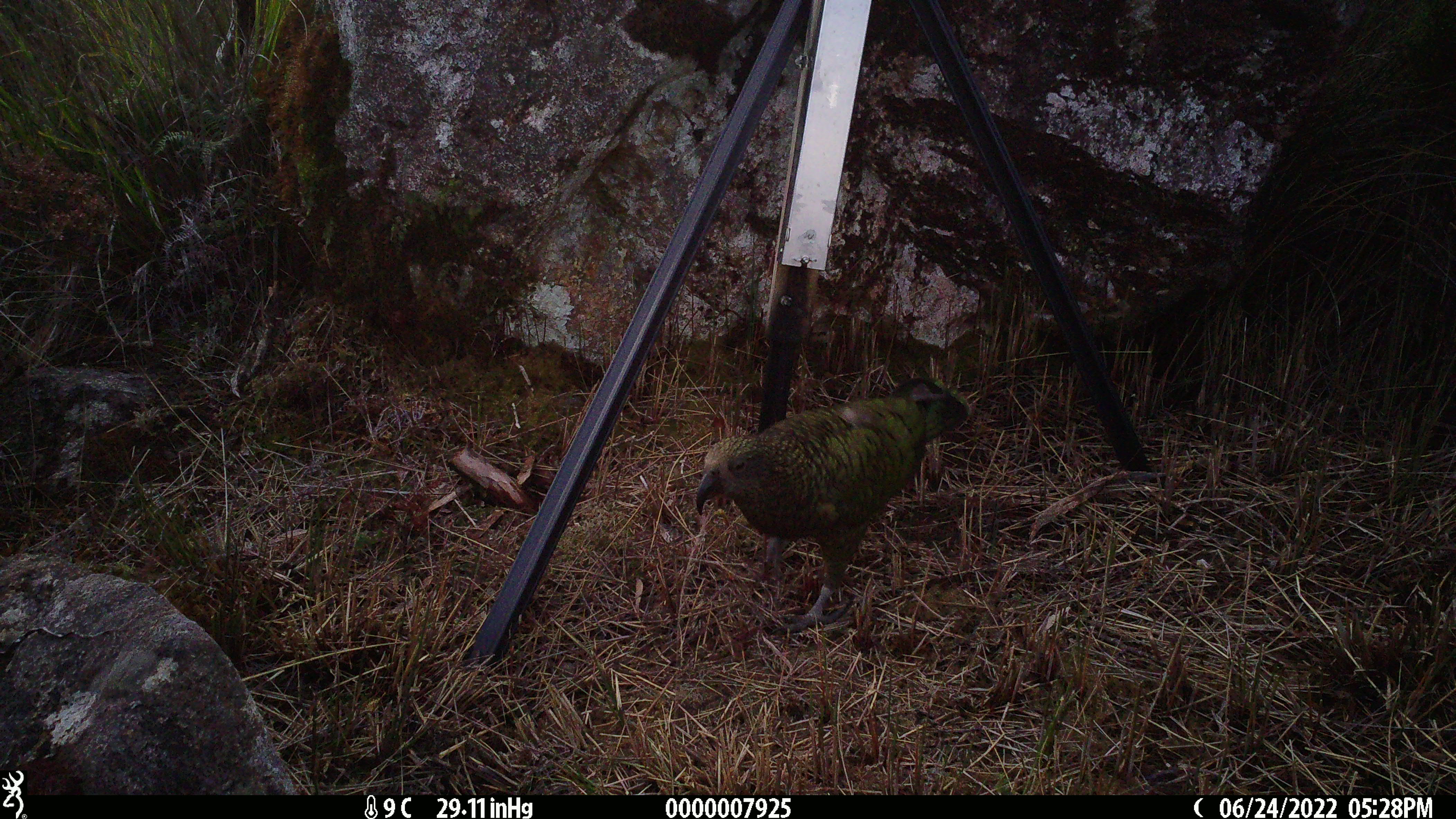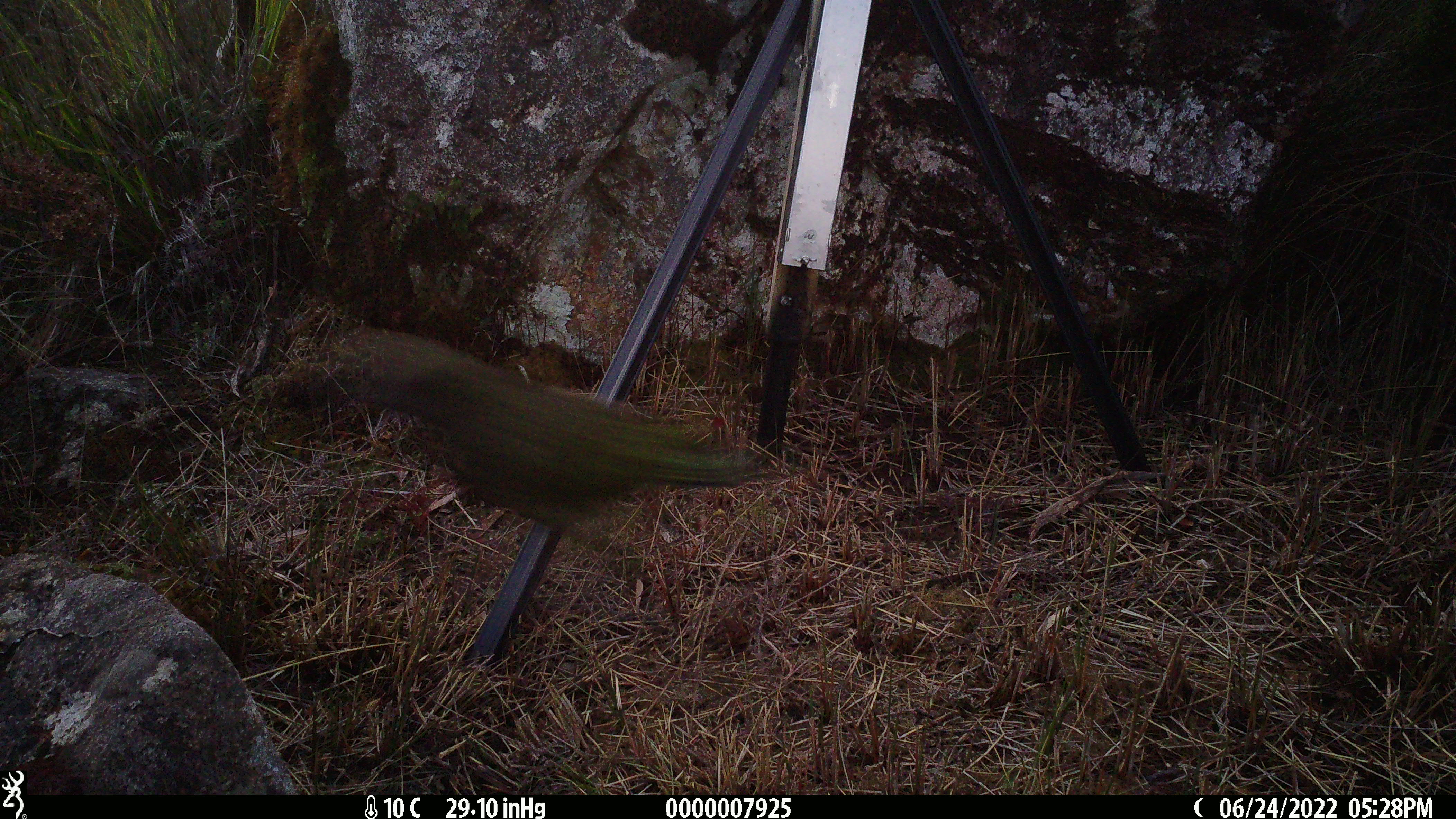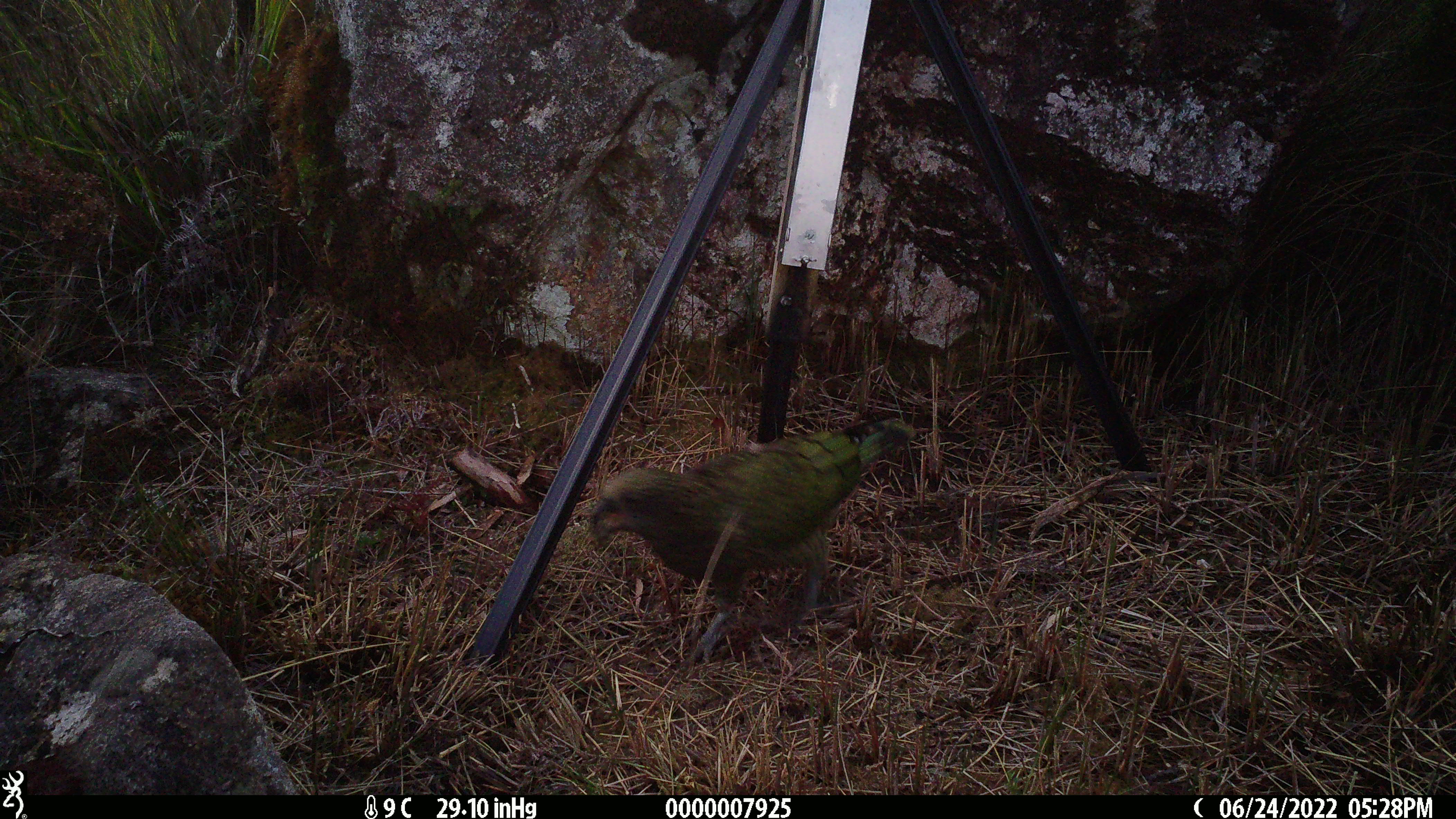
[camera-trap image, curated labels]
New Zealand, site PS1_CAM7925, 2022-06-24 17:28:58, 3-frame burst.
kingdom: Animalia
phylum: Chordata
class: Aves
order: Psittaciformes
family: Strigopidae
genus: Nestor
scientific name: Nestor notabilis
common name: kea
Kea (Nestor notabilis).